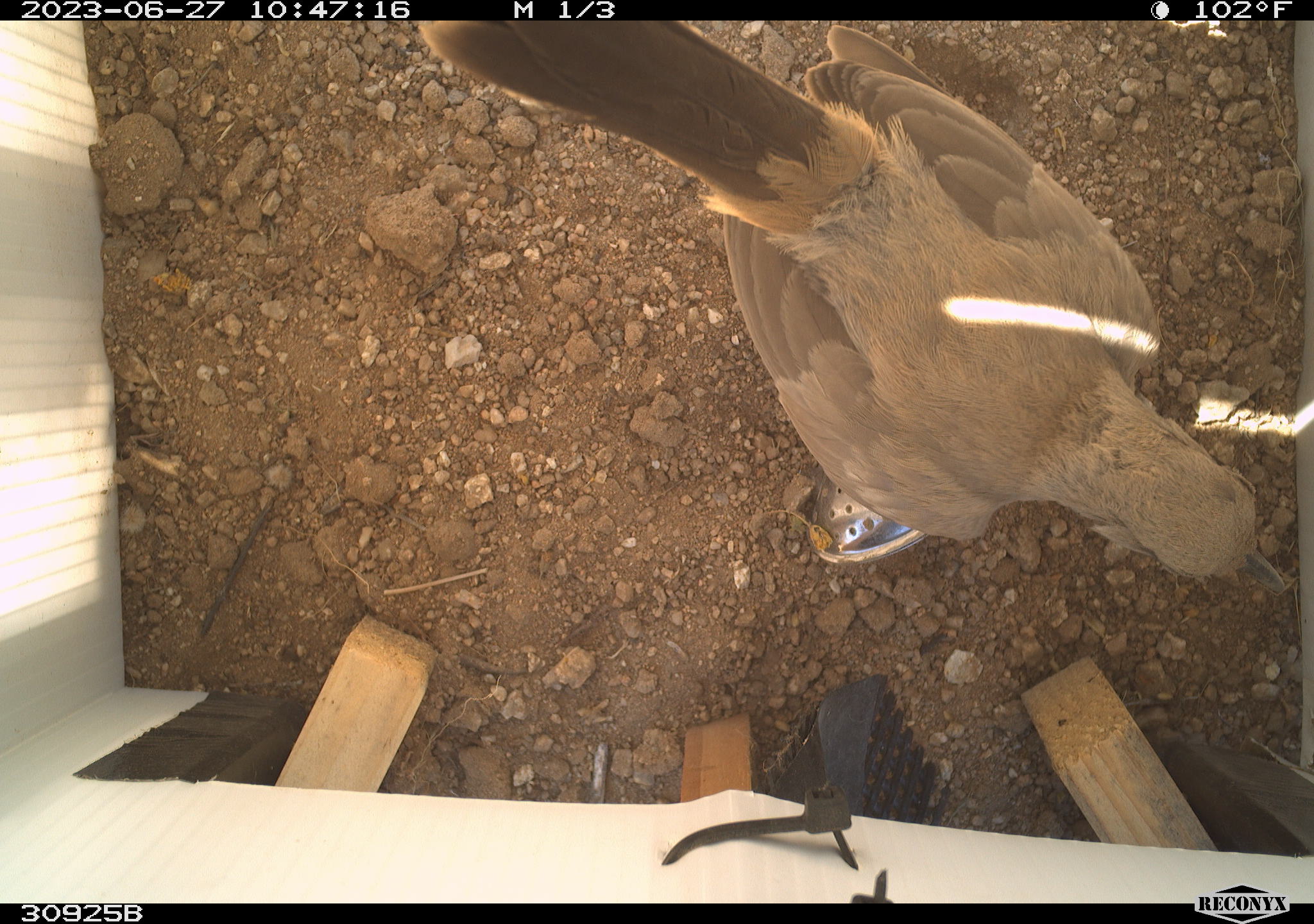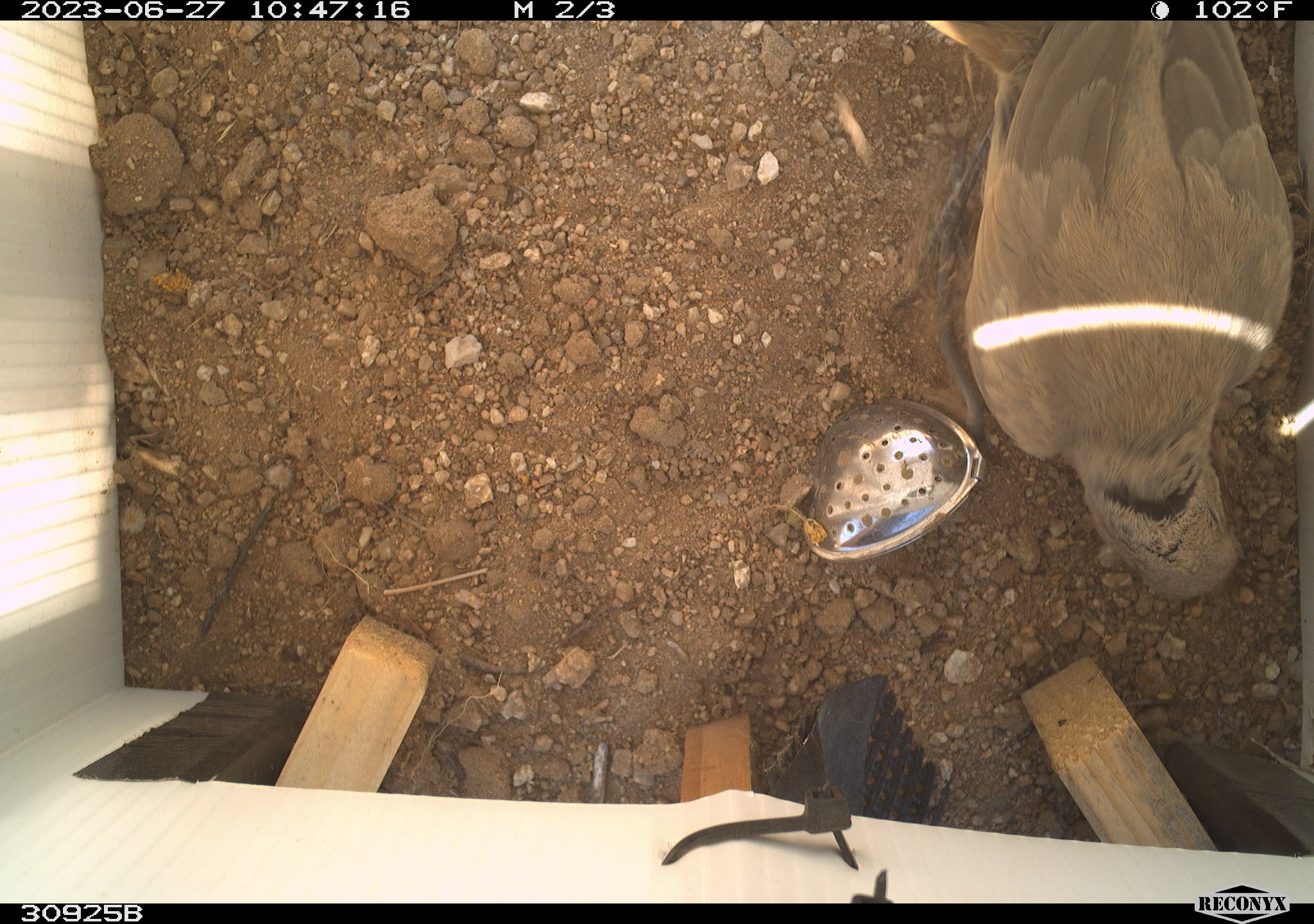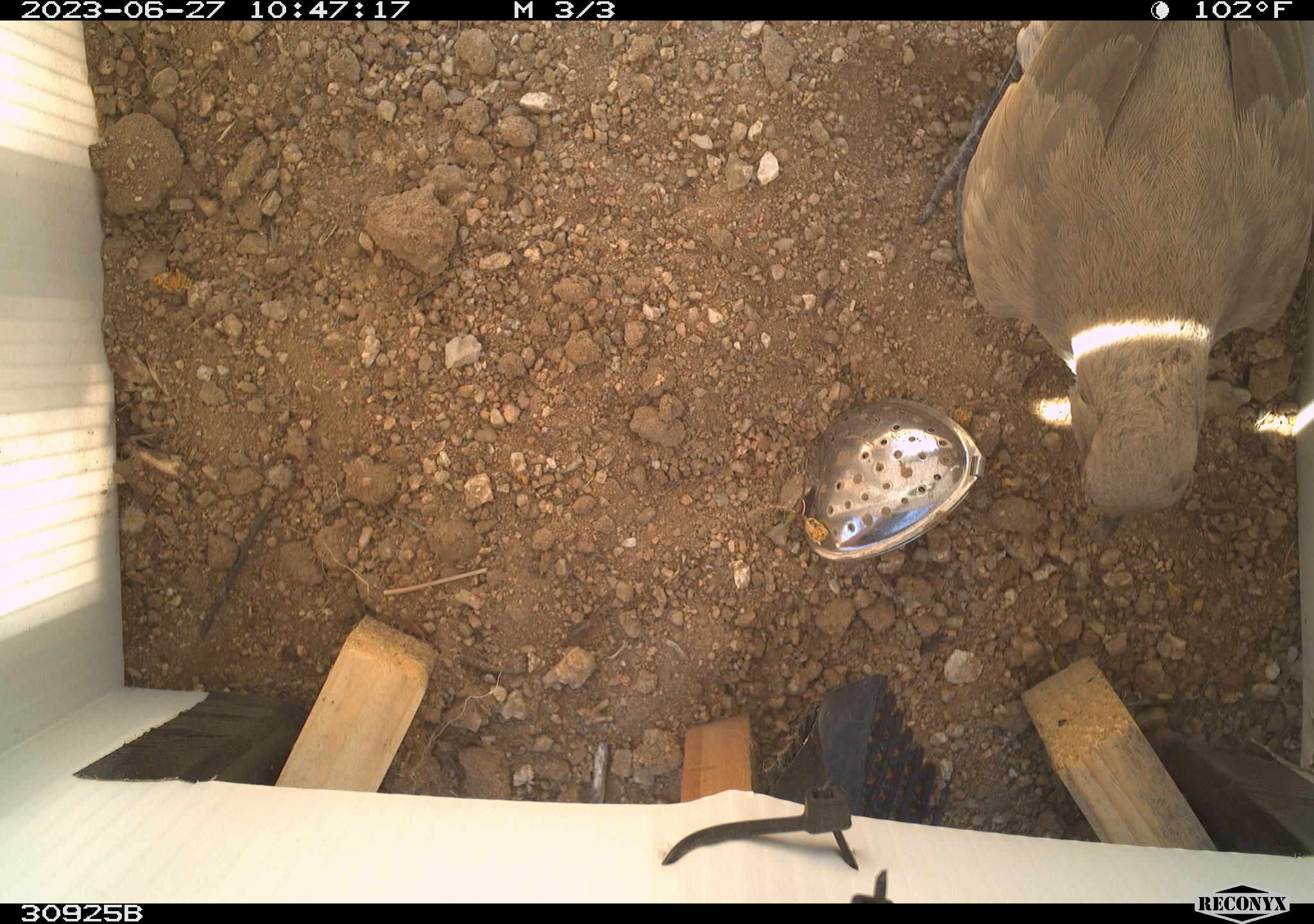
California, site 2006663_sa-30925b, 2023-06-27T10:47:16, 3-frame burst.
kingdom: Animalia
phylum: Chordata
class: Aves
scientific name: Aves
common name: bird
Bird (Aves).